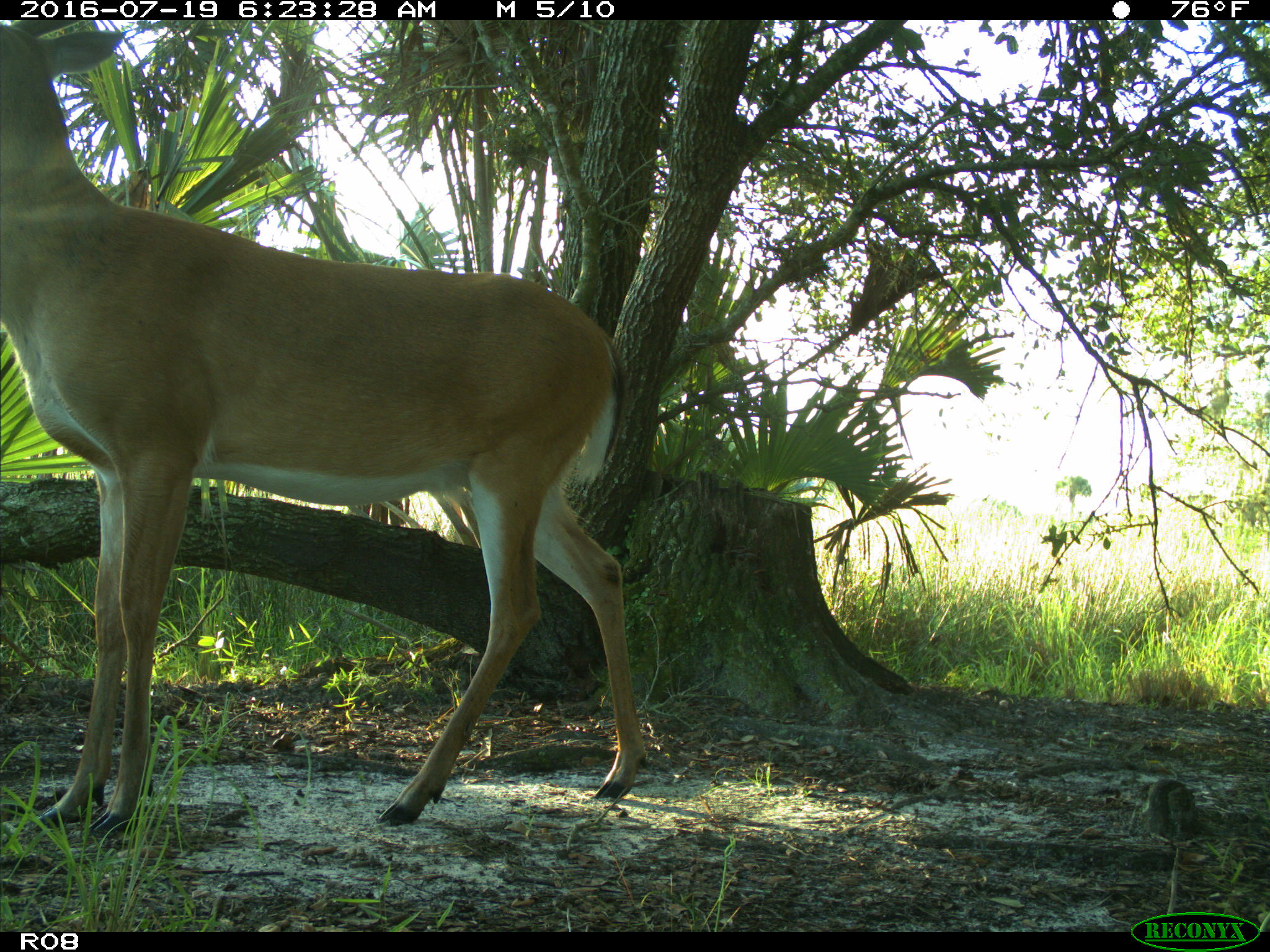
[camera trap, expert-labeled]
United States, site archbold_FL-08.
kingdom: Animalia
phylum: Chordata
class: Mammalia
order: Artiodactyla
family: Cervidae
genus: Odocoileus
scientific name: Odocoileus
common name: deer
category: unidentified deer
Unidentified deer (deer) (Odocoileus).